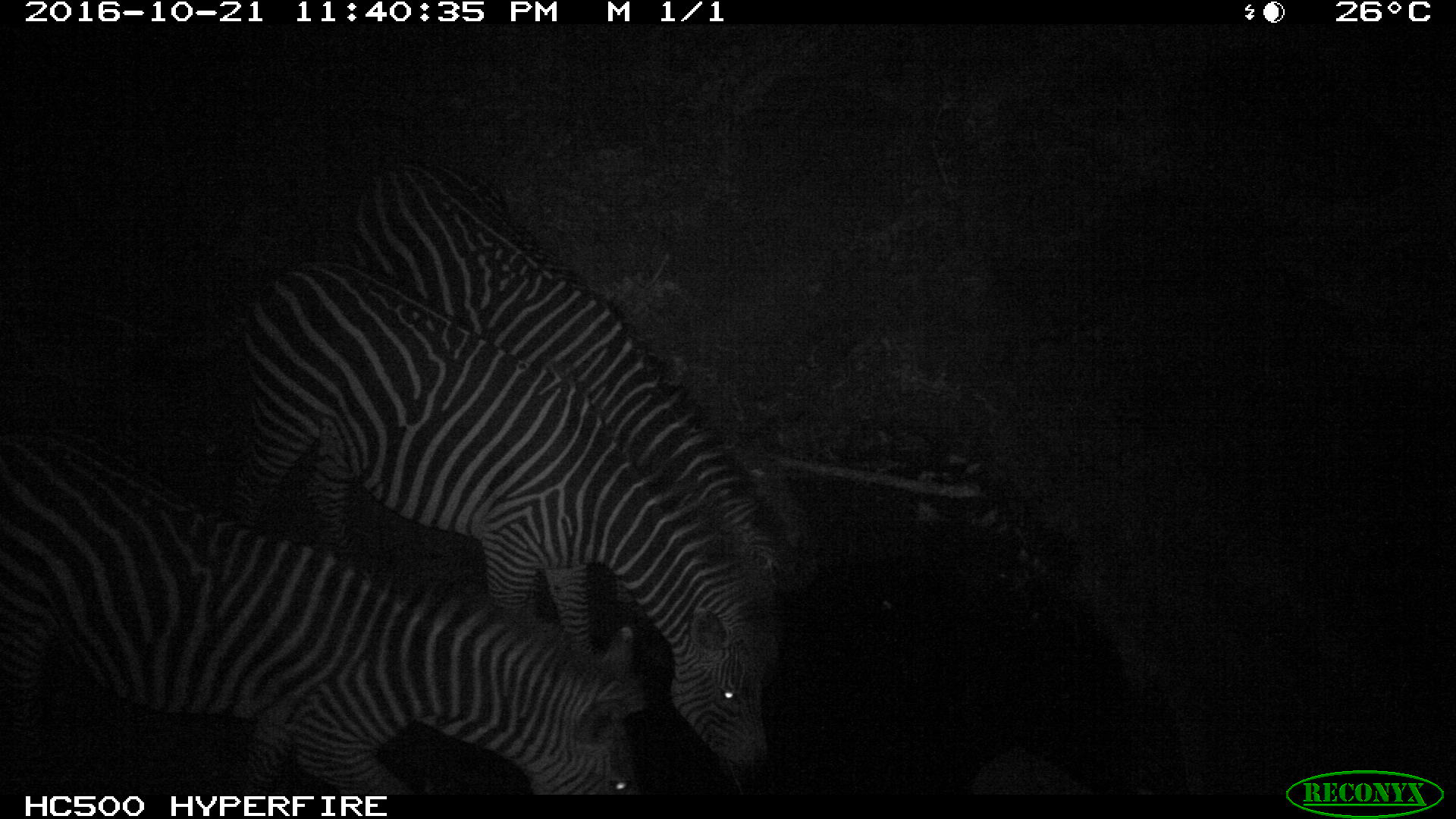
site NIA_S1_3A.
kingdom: Animalia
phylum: Chordata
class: Mammalia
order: Perissodactyla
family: Equidae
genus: Equus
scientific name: Equus quagga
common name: plains zebra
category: zebraplains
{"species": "zebraplains (plains zebra) (Equus quagga)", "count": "3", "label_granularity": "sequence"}